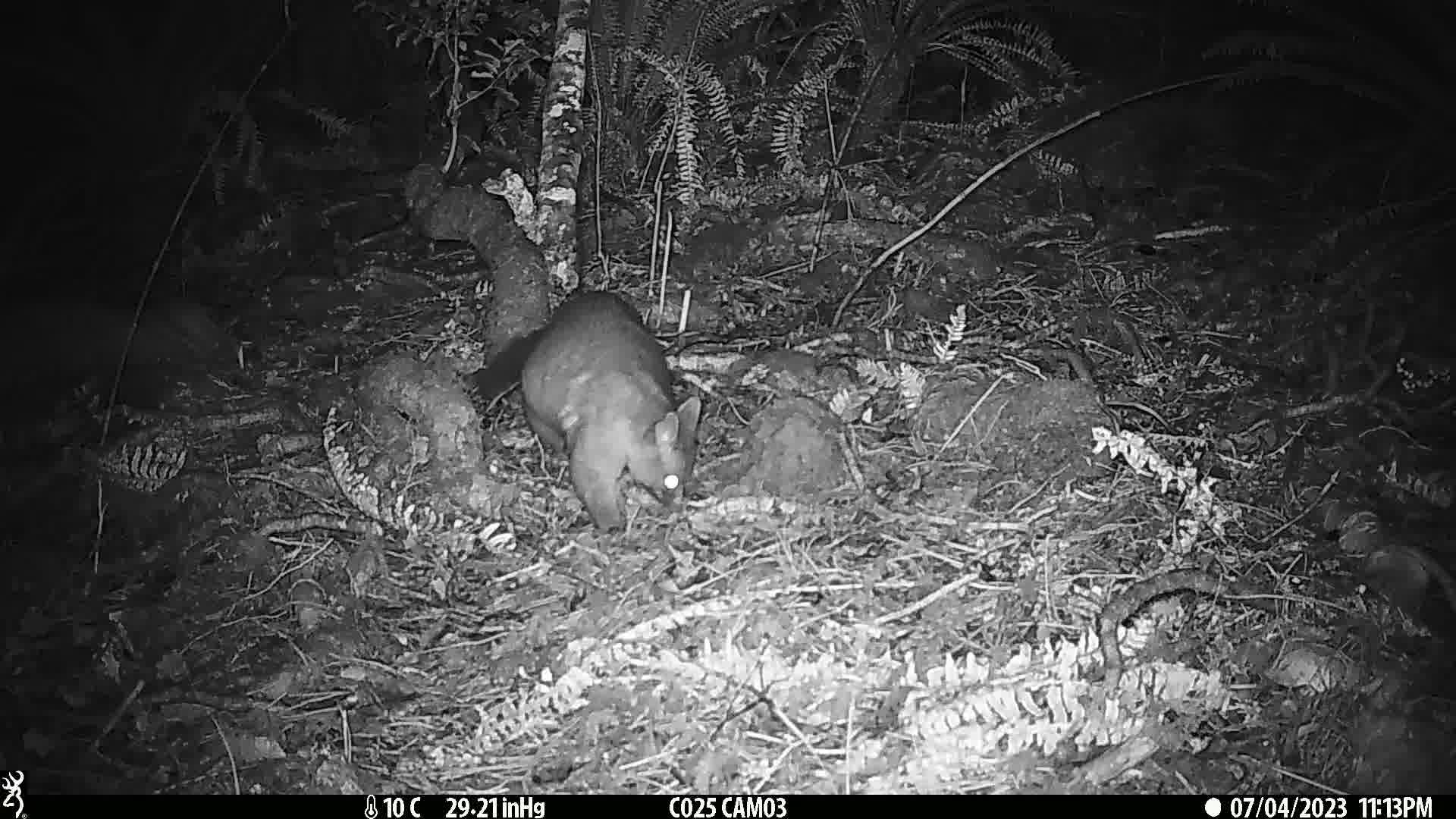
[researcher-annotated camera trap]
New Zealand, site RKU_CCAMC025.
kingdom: Animalia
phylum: Chordata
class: Mammalia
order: Diprotodontia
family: Phalangeridae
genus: Trichosurus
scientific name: Trichosurus vulpecula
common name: common brushtail possum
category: possum